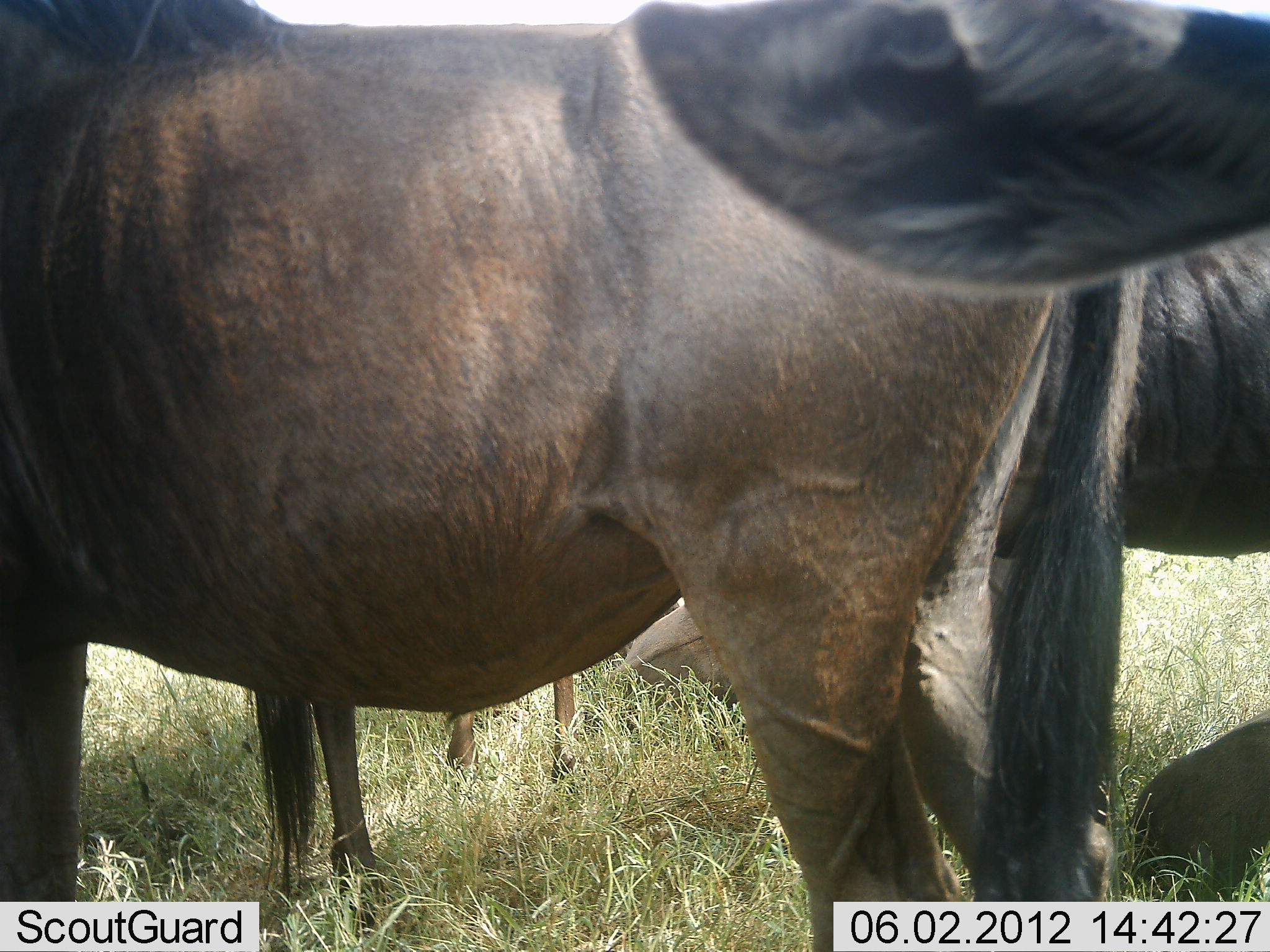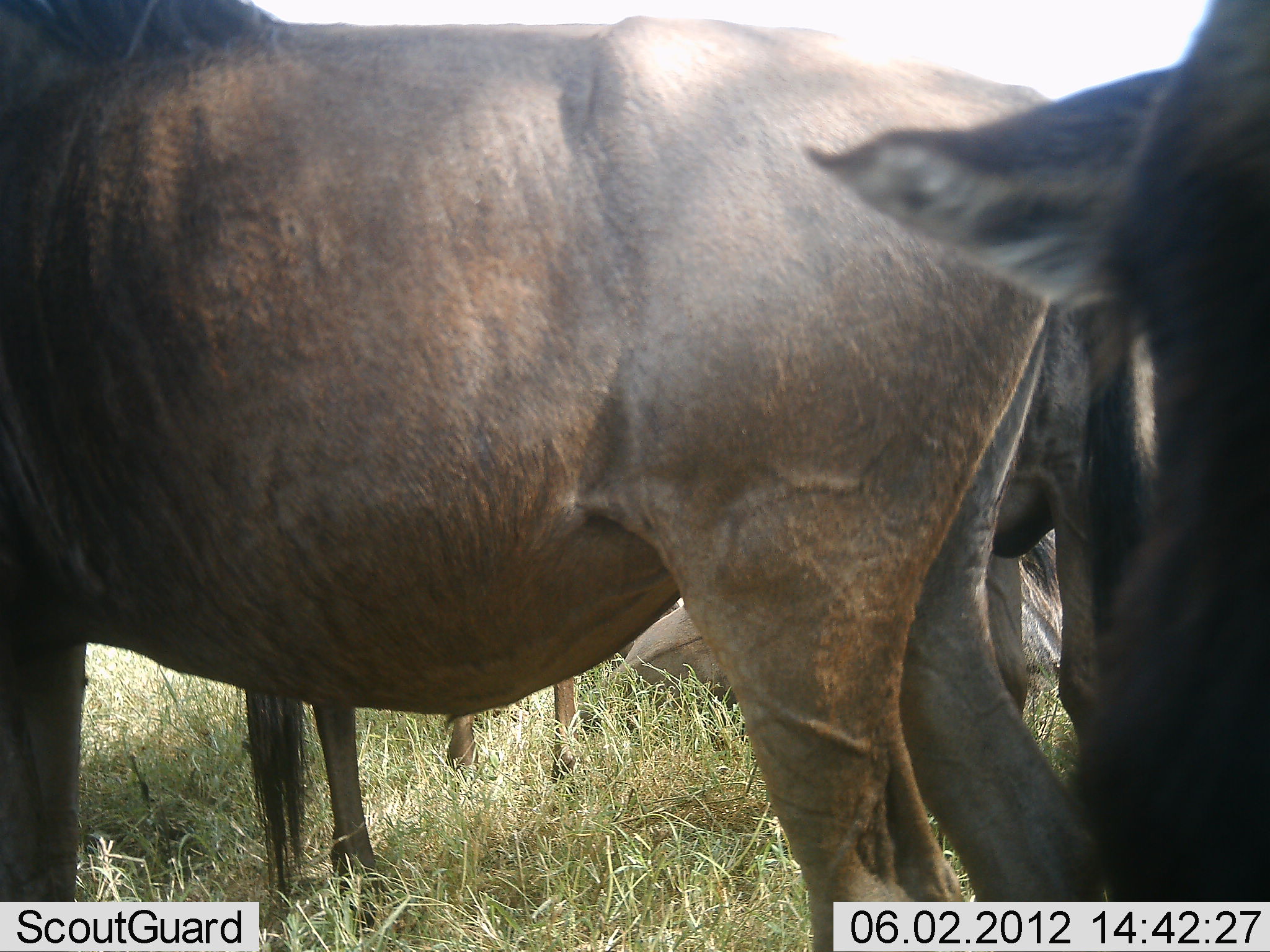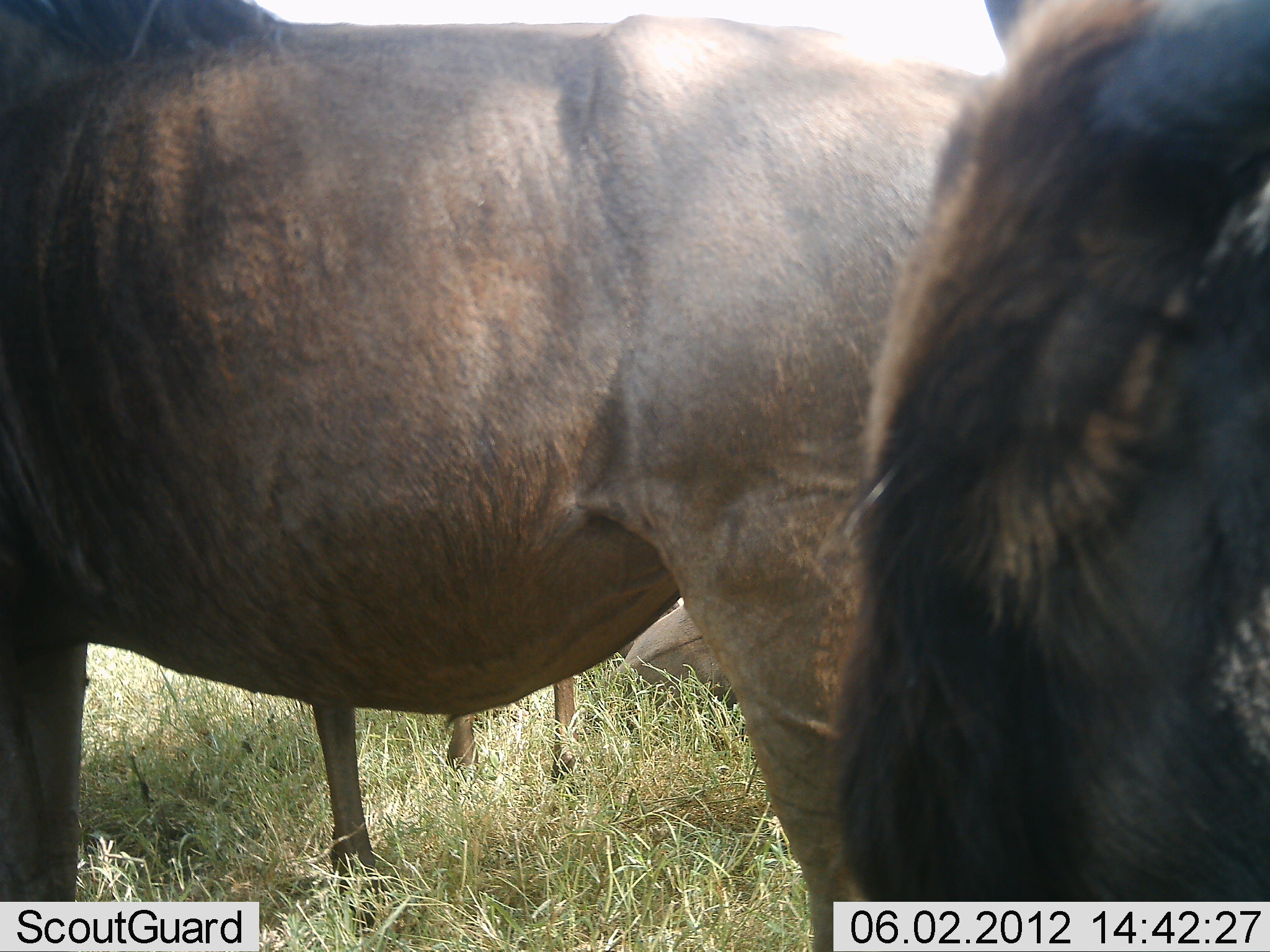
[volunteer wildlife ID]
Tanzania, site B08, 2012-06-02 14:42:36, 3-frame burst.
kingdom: Animalia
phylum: Chordata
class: Mammalia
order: Artiodactyla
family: Bovidae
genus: Connochaetes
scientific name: Connochaetes taurinus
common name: blue wildebeest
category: wildebeest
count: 4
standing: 80%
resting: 70%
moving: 10%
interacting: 10%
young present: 10%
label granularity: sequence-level